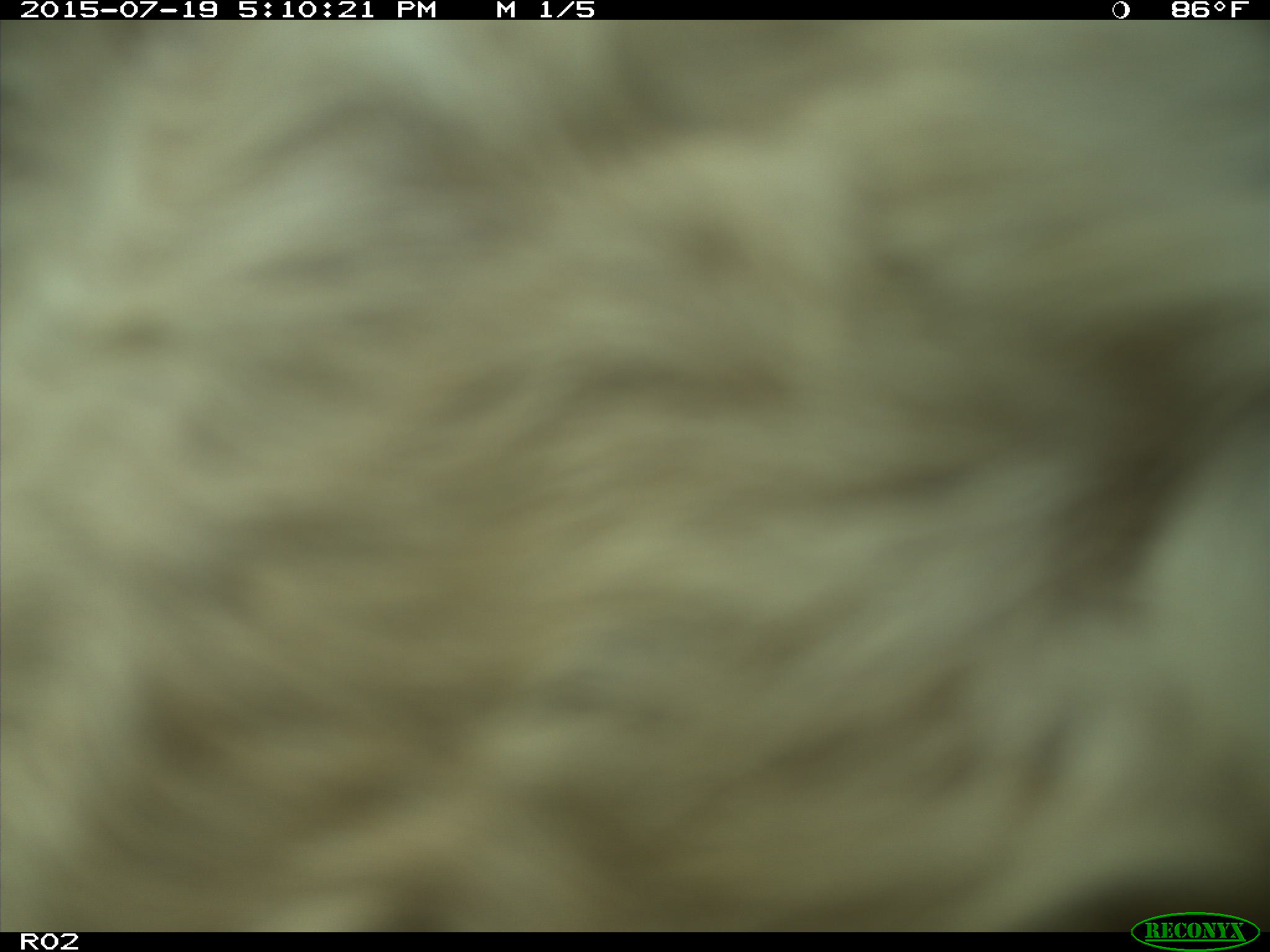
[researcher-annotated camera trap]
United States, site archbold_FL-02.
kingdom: Animalia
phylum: Chordata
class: Mammalia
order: Artiodactyla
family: Bovidae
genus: Bos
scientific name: Bos taurus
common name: domestic cow